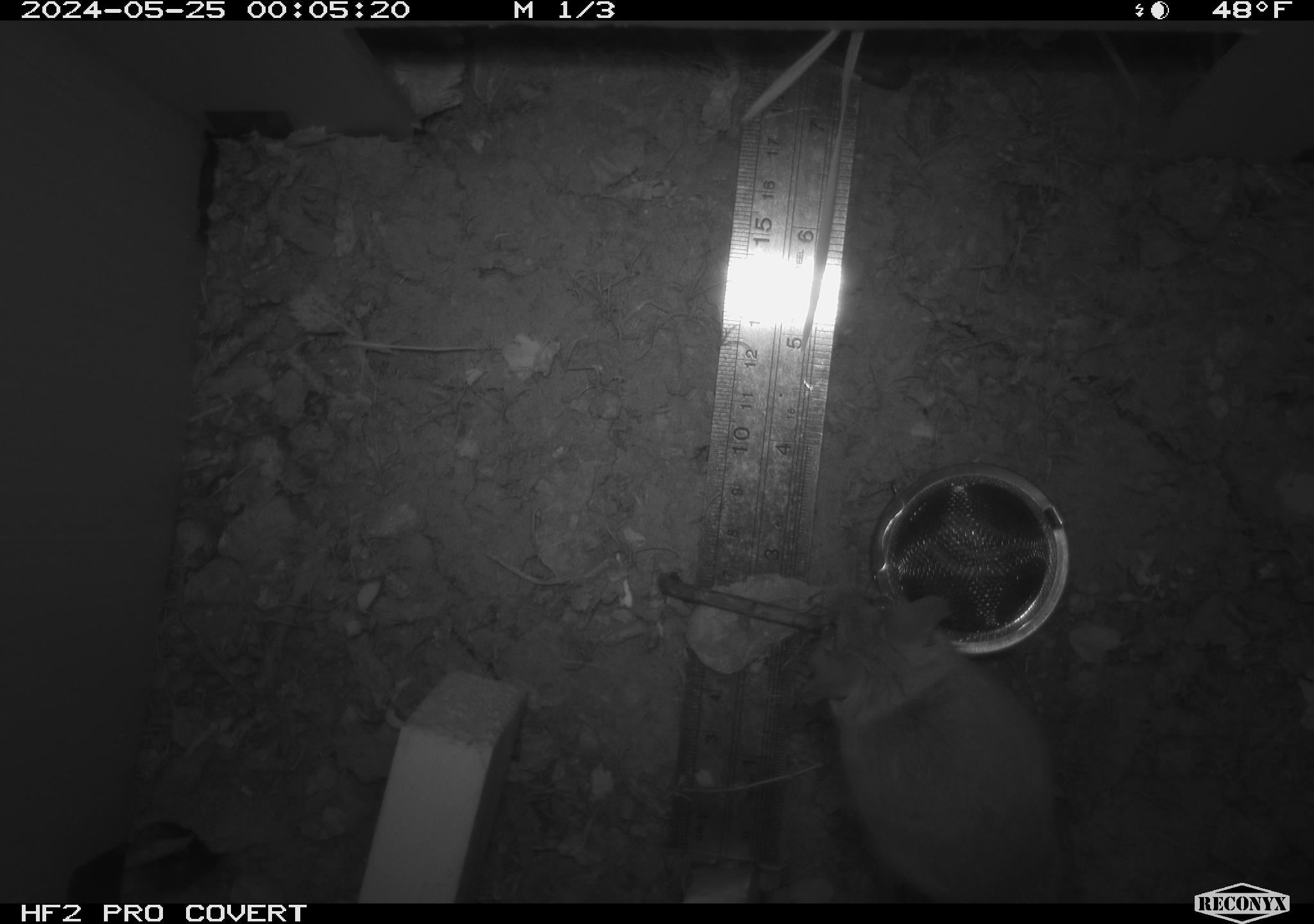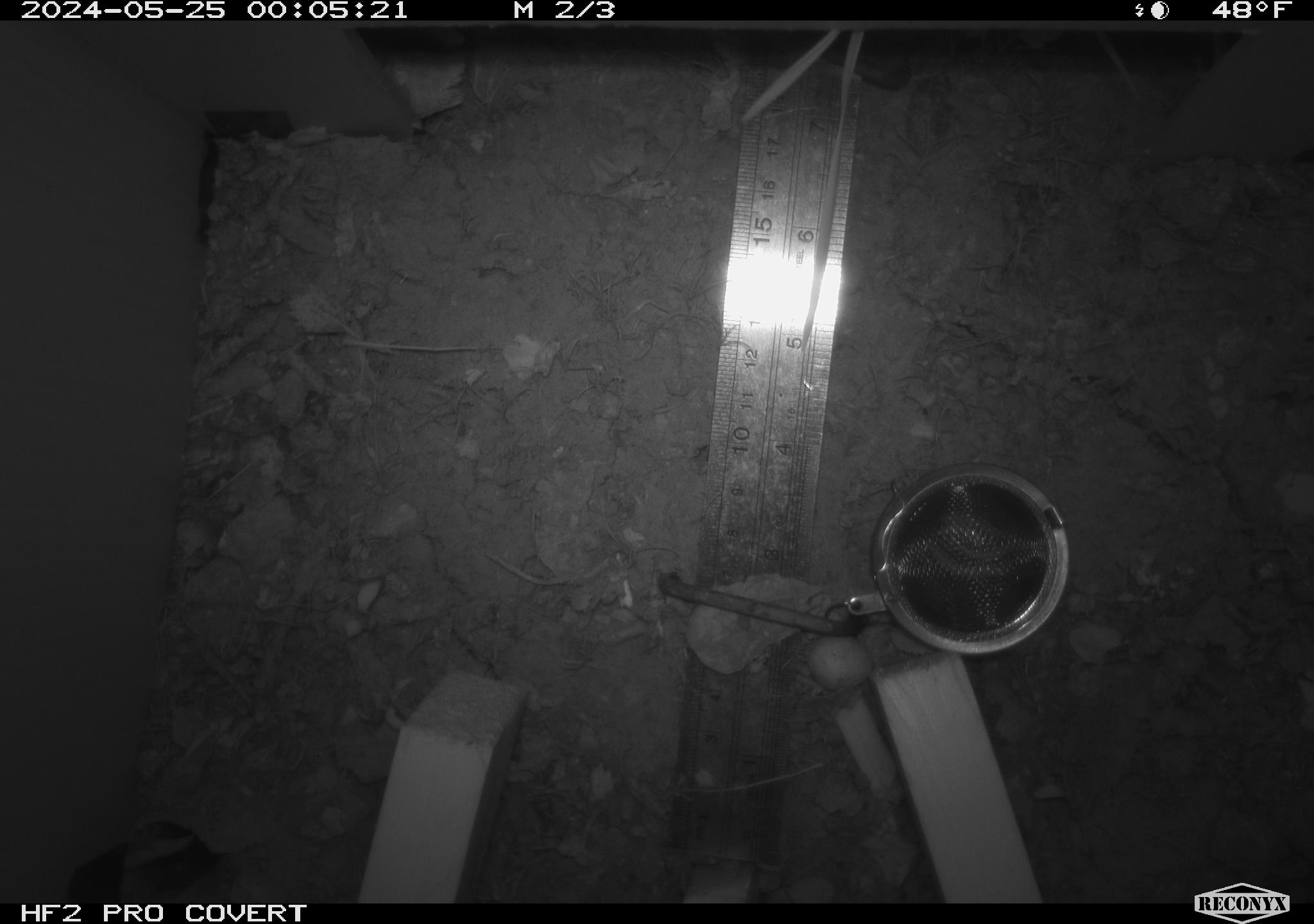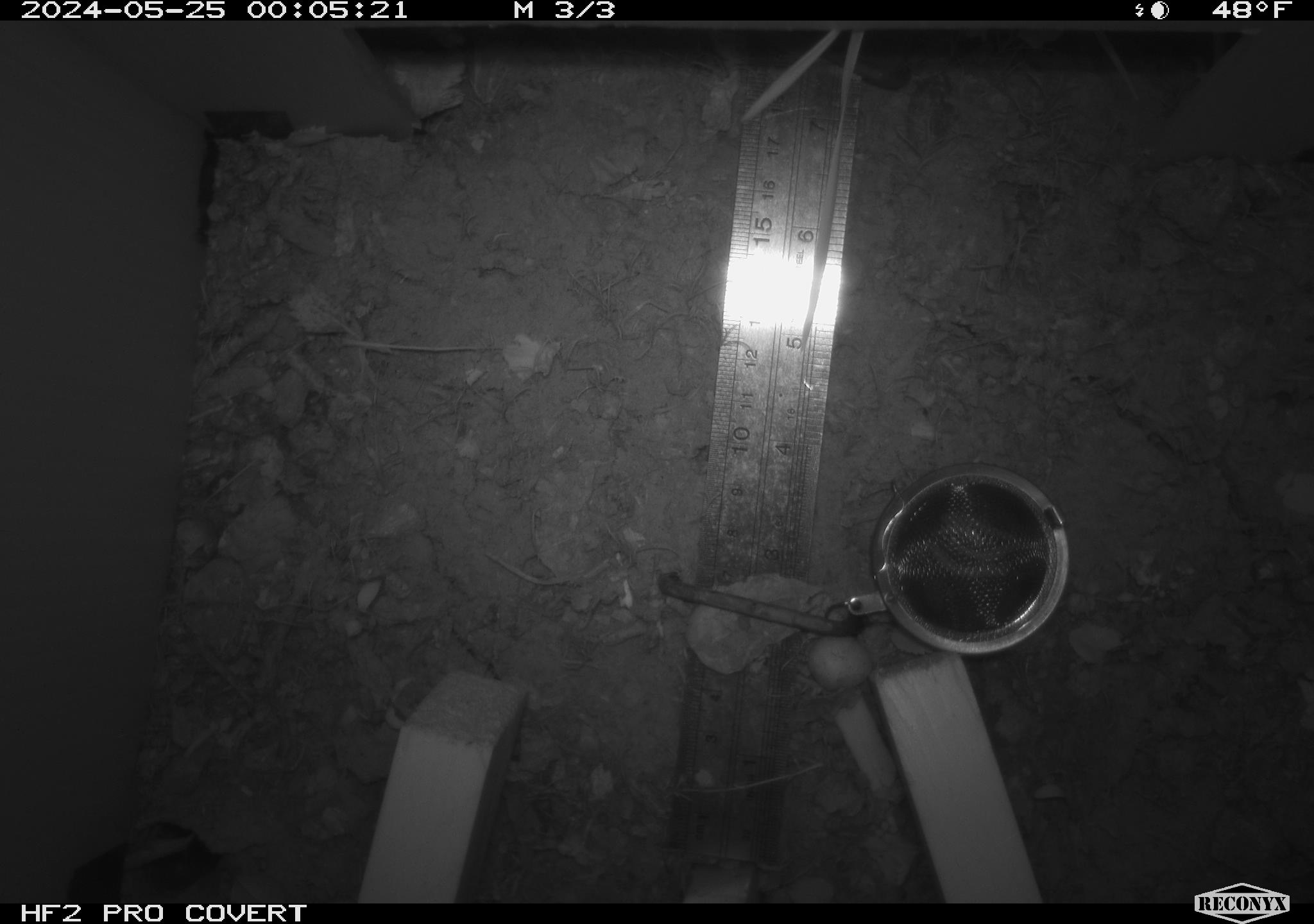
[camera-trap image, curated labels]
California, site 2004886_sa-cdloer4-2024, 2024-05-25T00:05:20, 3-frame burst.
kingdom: Animalia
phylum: Chordata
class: Mammalia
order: Rodentia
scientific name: Rodentia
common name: rodent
Rodent (Rodentia).